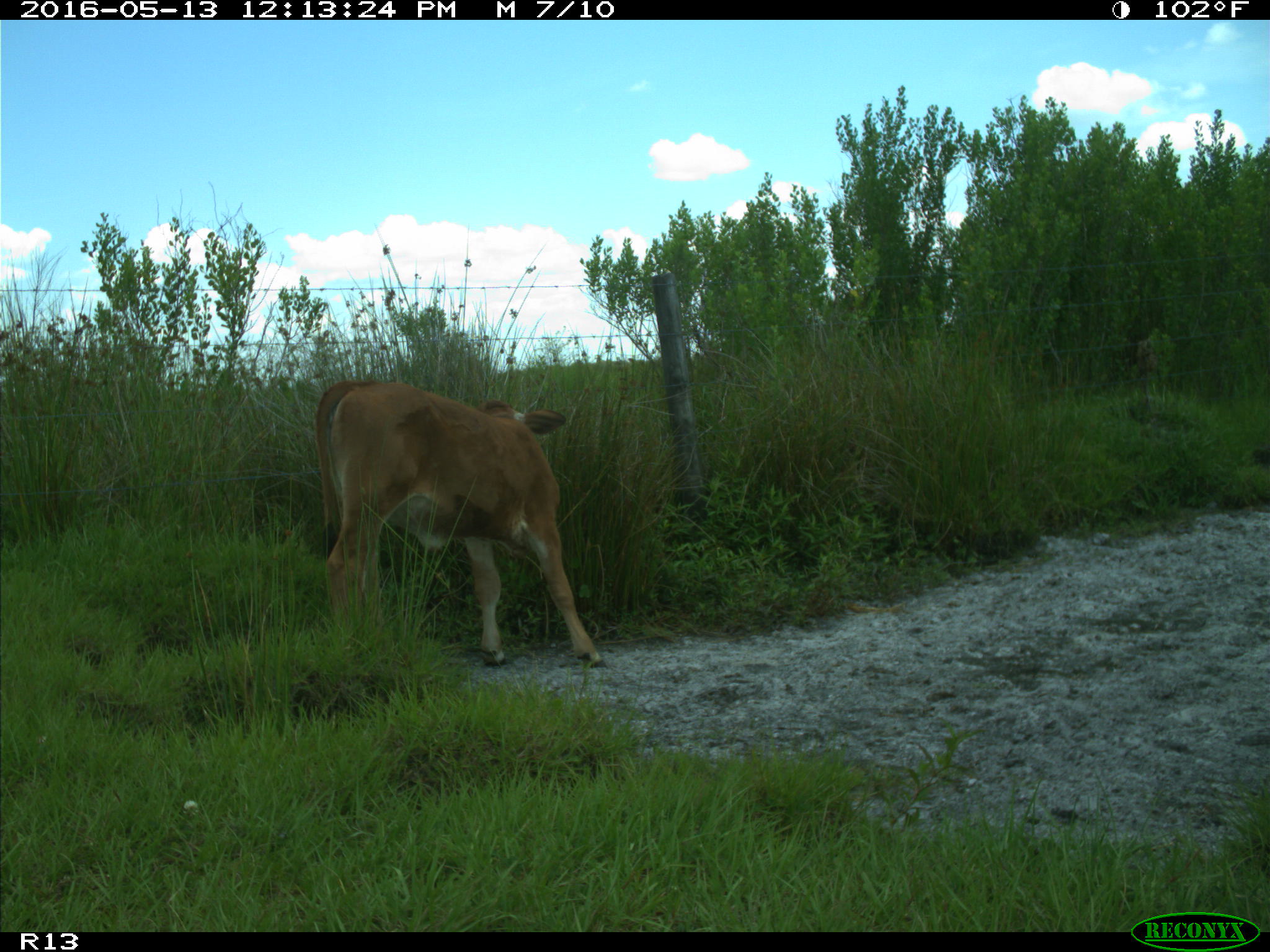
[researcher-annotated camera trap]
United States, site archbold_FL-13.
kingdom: Animalia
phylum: Chordata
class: Mammalia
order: Artiodactyla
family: Bovidae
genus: Bos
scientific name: Bos taurus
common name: domestic cow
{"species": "Bos taurus (domestic cow)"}